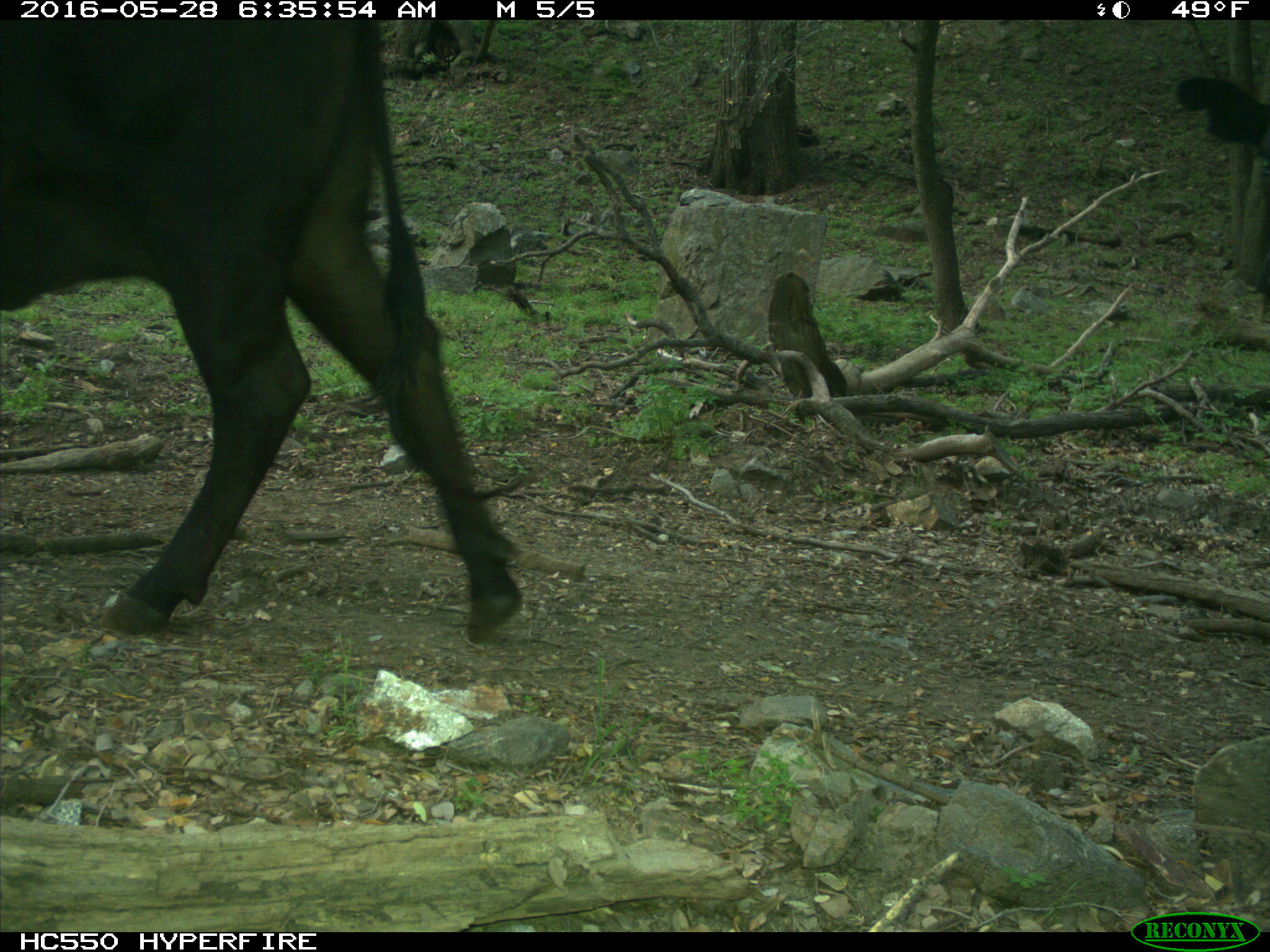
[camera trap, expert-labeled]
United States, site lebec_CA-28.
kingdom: Animalia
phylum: Chordata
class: Mammalia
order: Artiodactyla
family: Bovidae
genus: Bos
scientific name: Bos taurus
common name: domestic cow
Bos taurus (domestic cow).